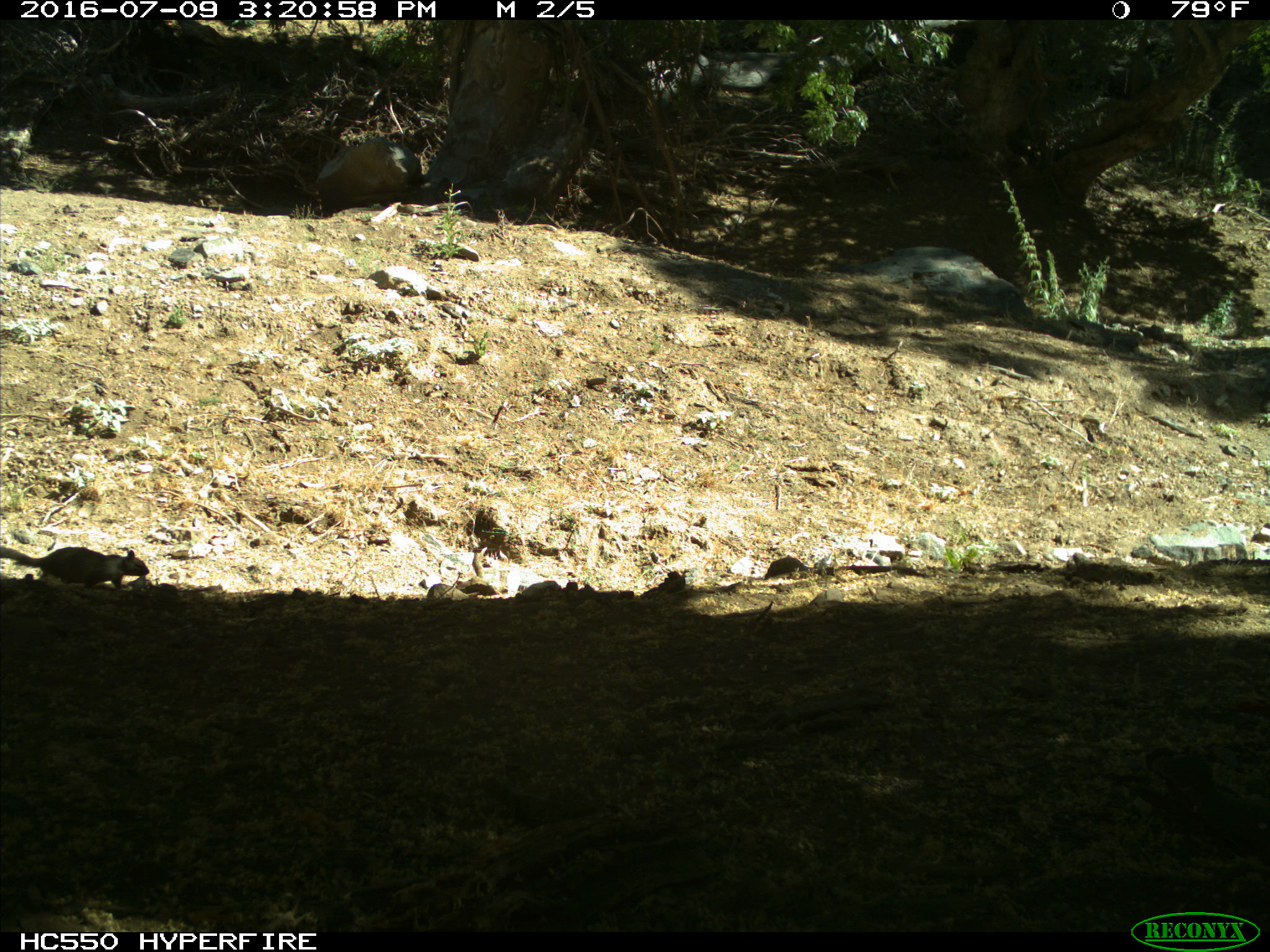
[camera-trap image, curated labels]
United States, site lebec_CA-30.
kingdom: Animalia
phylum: Chordata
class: Mammalia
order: Rodentia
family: Sciuridae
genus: Otospermophilus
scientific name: Otospermophilus beecheyi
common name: california ground squirrel